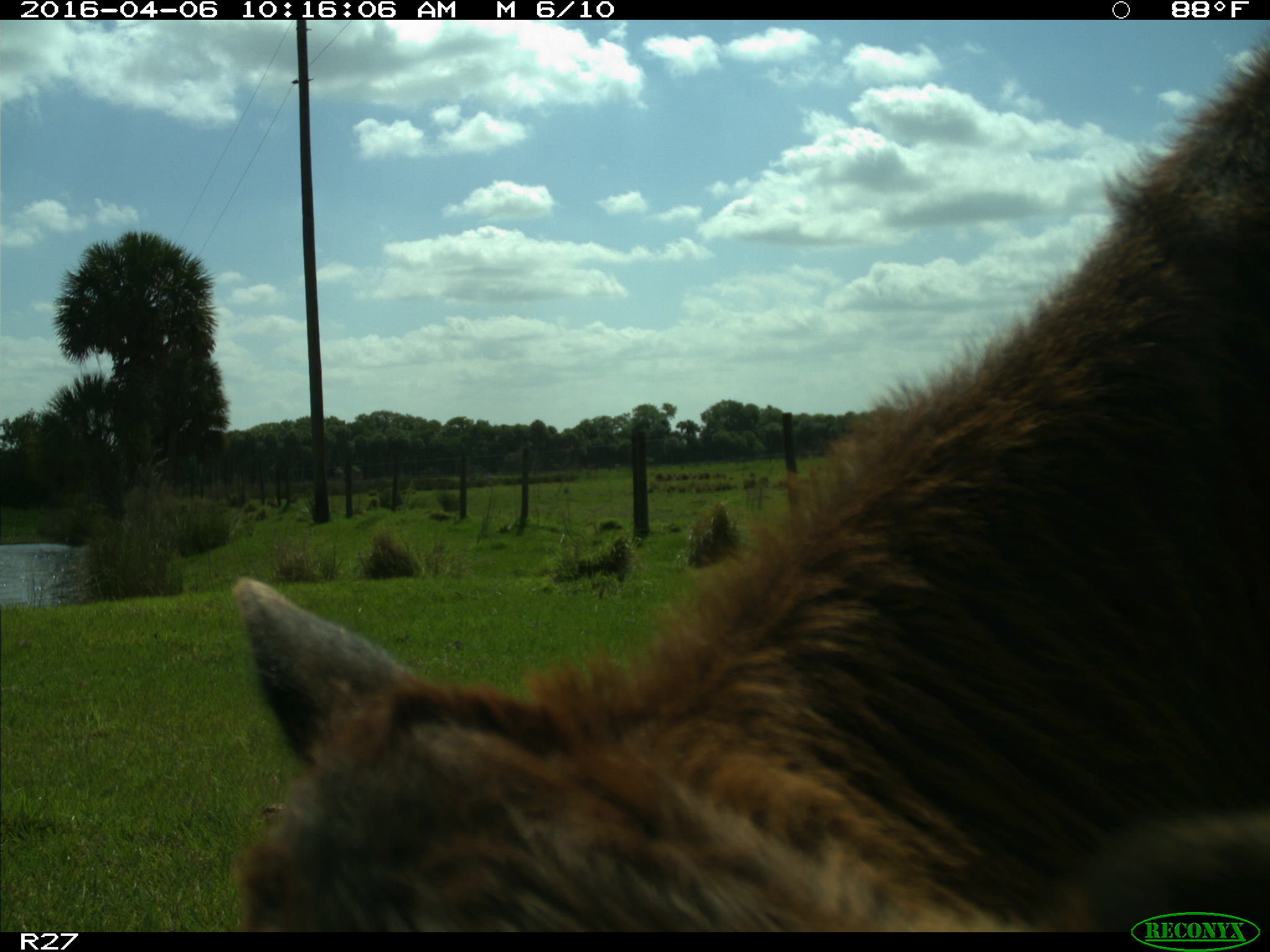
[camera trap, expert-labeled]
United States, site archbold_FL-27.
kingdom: Animalia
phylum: Chordata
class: Mammalia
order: Artiodactyla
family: Bovidae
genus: Bos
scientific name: Bos taurus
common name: domestic cow